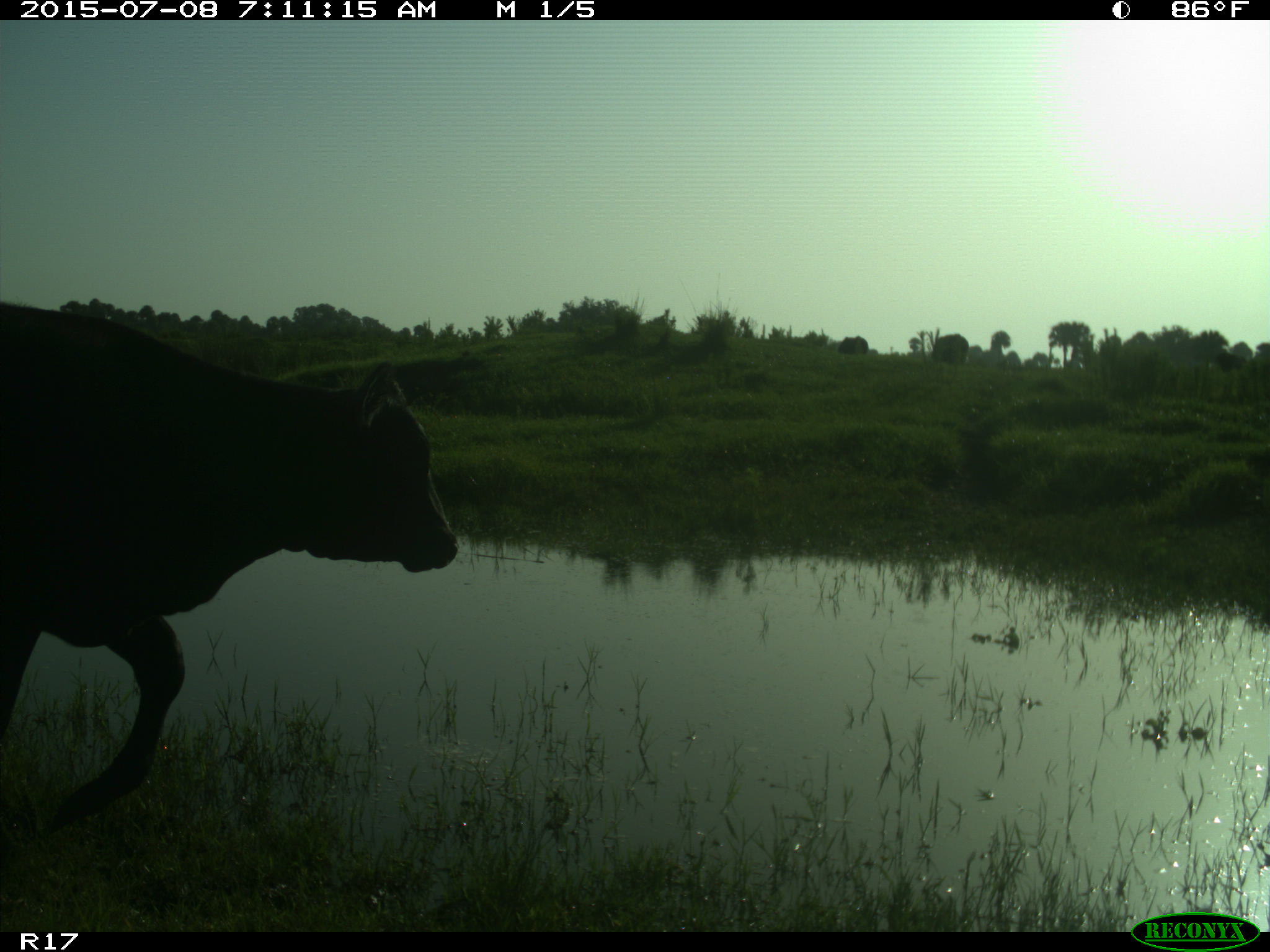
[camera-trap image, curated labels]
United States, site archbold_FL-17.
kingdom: Animalia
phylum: Chordata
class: Mammalia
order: Artiodactyla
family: Bovidae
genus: Bos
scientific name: Bos taurus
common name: domestic cow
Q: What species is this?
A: Bos taurus (domestic cow).